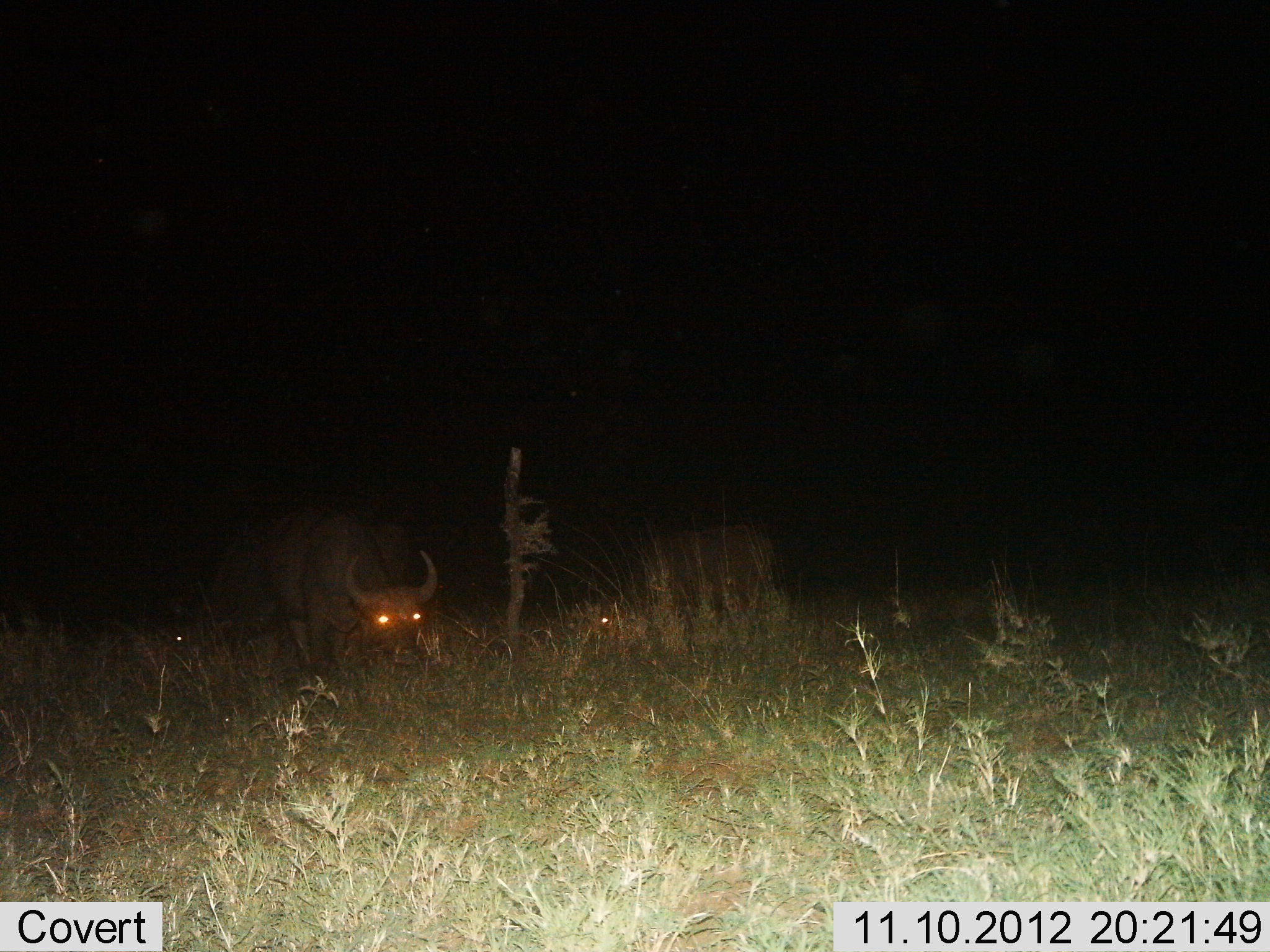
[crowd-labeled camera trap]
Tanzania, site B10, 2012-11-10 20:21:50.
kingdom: Animalia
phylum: Chordata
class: Mammalia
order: Artiodactyla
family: Bovidae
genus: Syncerus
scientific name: Syncerus caffer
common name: cape buffalo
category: buffalo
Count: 2.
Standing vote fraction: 30%.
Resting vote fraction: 0%.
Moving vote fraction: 20%.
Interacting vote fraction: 0%.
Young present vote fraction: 0%.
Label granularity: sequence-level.